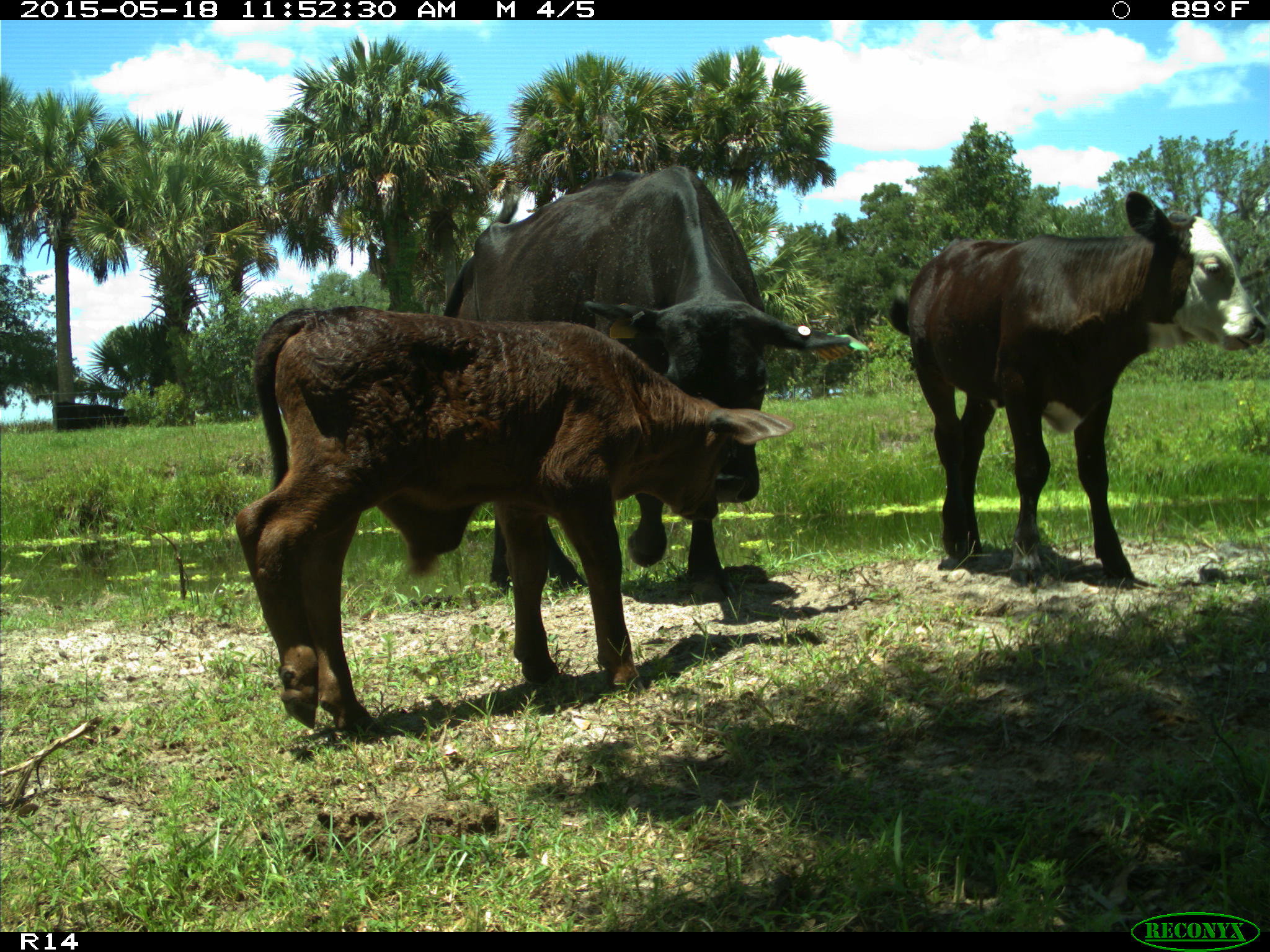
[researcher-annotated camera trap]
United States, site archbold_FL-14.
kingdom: Animalia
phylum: Chordata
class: Mammalia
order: Artiodactyla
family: Bovidae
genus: Bos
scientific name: Bos taurus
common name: domestic cow